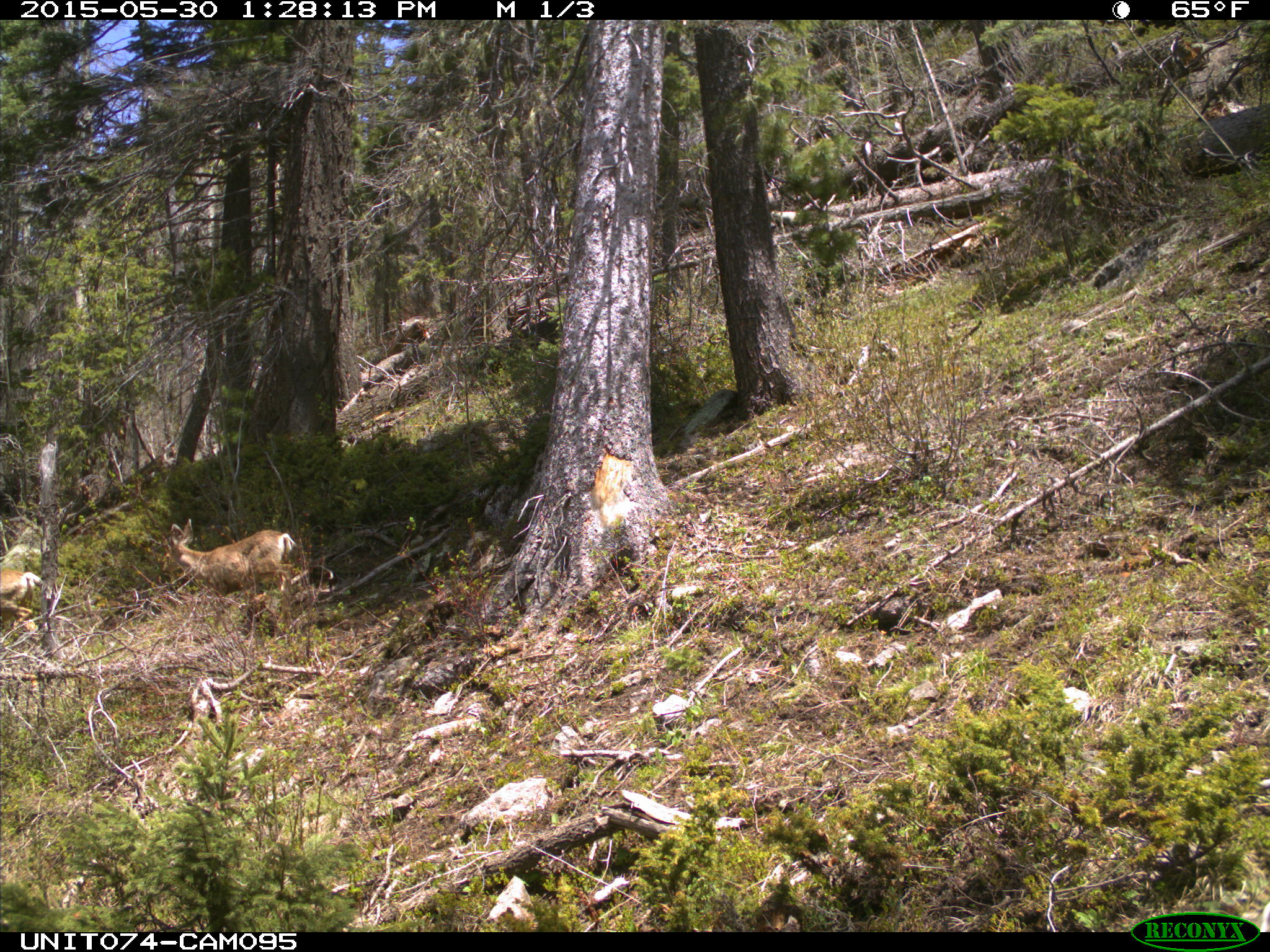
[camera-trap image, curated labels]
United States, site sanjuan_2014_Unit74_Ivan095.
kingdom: Animalia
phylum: Chordata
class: Mammalia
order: Artiodactyla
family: Cervidae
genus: Odocoileus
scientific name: Odocoileus hemionus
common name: mule deer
Odocoileus hemionus (mule deer).